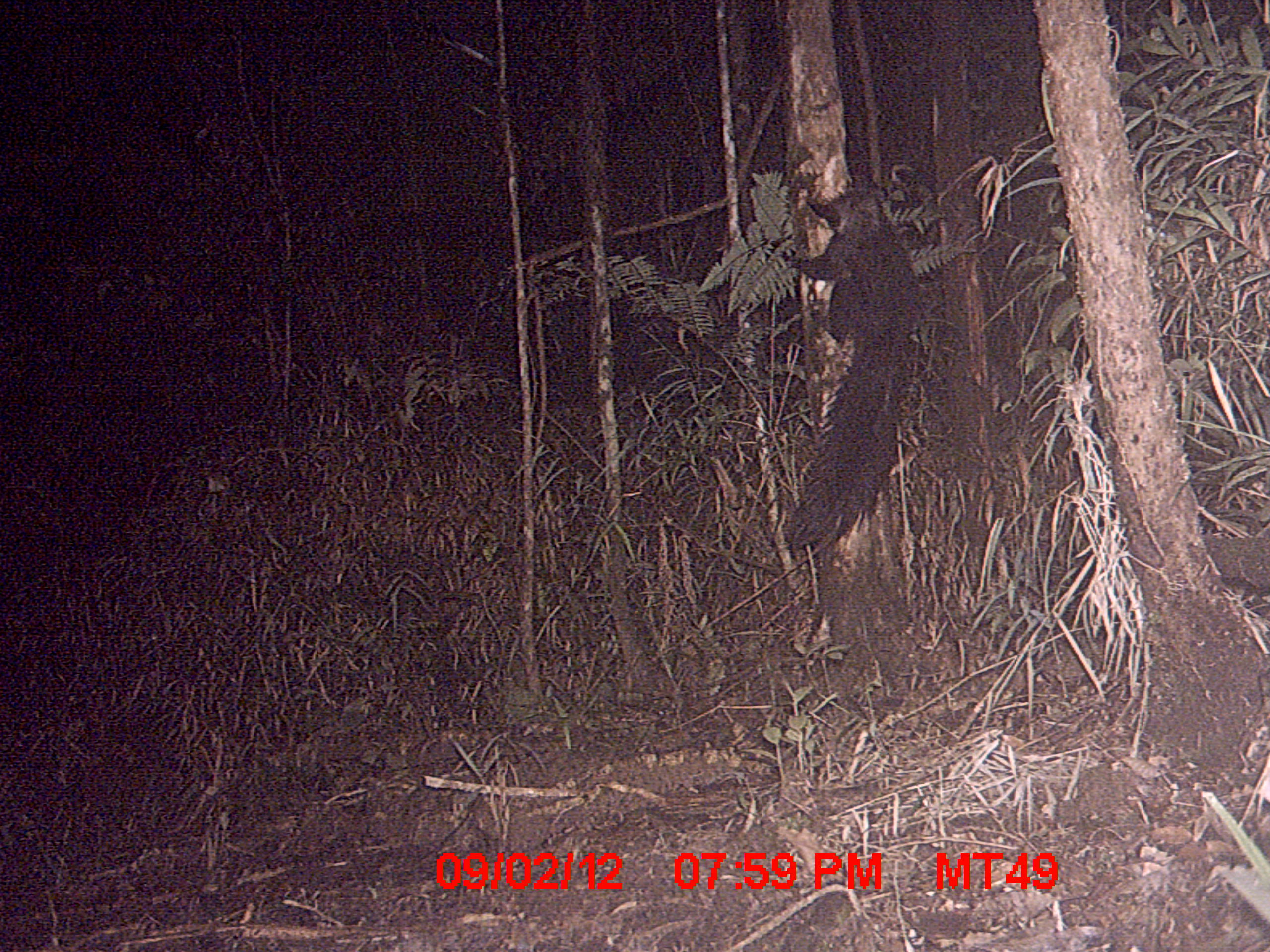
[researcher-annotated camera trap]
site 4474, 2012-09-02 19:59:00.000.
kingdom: Animalia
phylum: Chordata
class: Mammalia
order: Primates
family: Daubentoniidae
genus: Daubentonia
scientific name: Daubentonia madagascariensis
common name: aye-aye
Daubentonia madagascariensis (aye-aye), count 1.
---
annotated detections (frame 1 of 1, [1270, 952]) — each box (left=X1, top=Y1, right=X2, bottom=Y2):
daubentonia madagascariensis: (left=785, top=184, right=923, bottom=551)